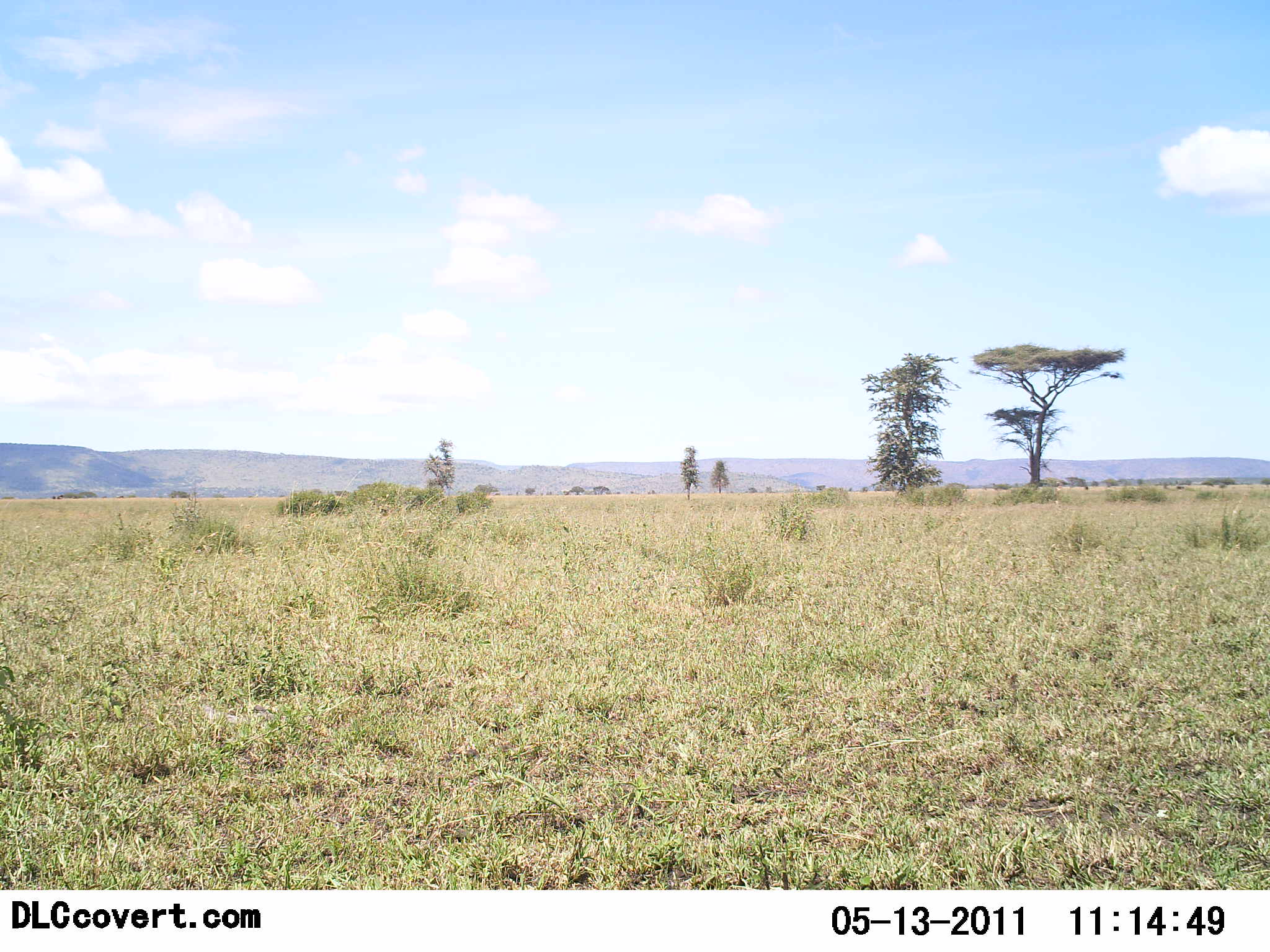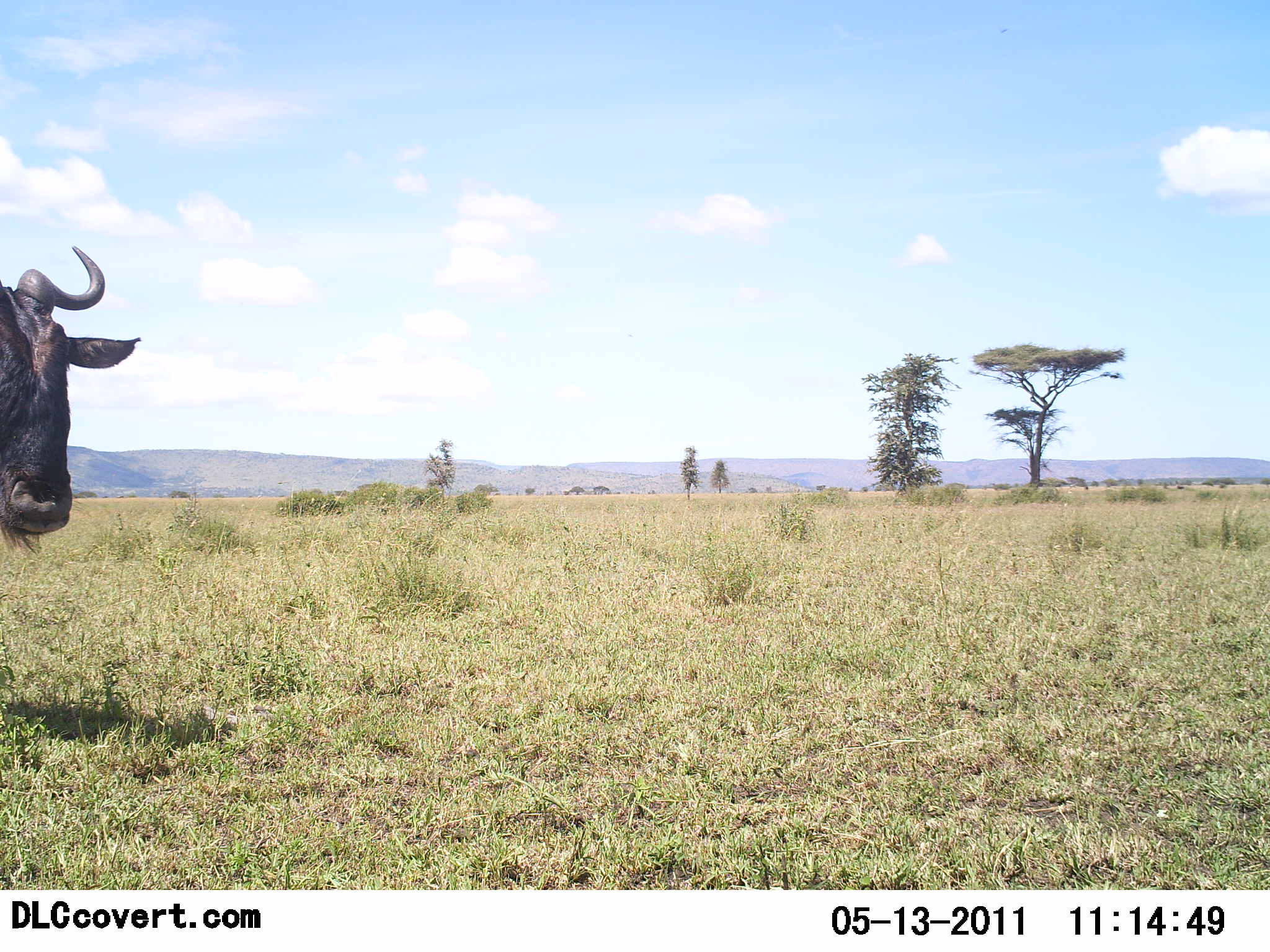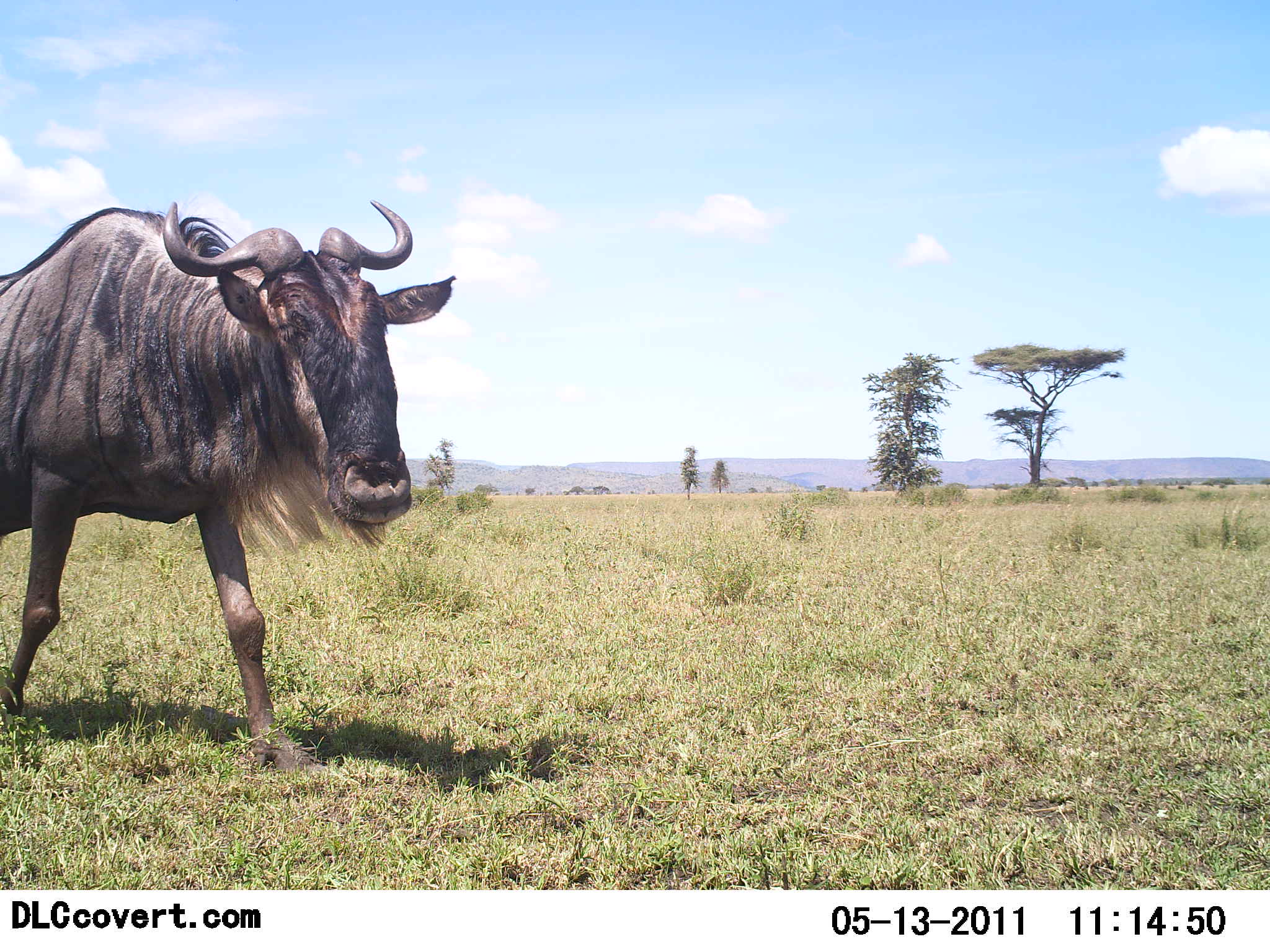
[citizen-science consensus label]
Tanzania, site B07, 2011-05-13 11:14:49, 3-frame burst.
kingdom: Animalia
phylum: Chordata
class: Mammalia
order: Artiodactyla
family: Bovidae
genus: Connochaetes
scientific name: Connochaetes taurinus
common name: blue wildebeest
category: wildebeest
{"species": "wildebeest (blue wildebeest) (Connochaetes taurinus)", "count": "1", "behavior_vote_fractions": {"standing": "9%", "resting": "0%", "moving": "91%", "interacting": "0%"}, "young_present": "0%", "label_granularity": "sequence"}